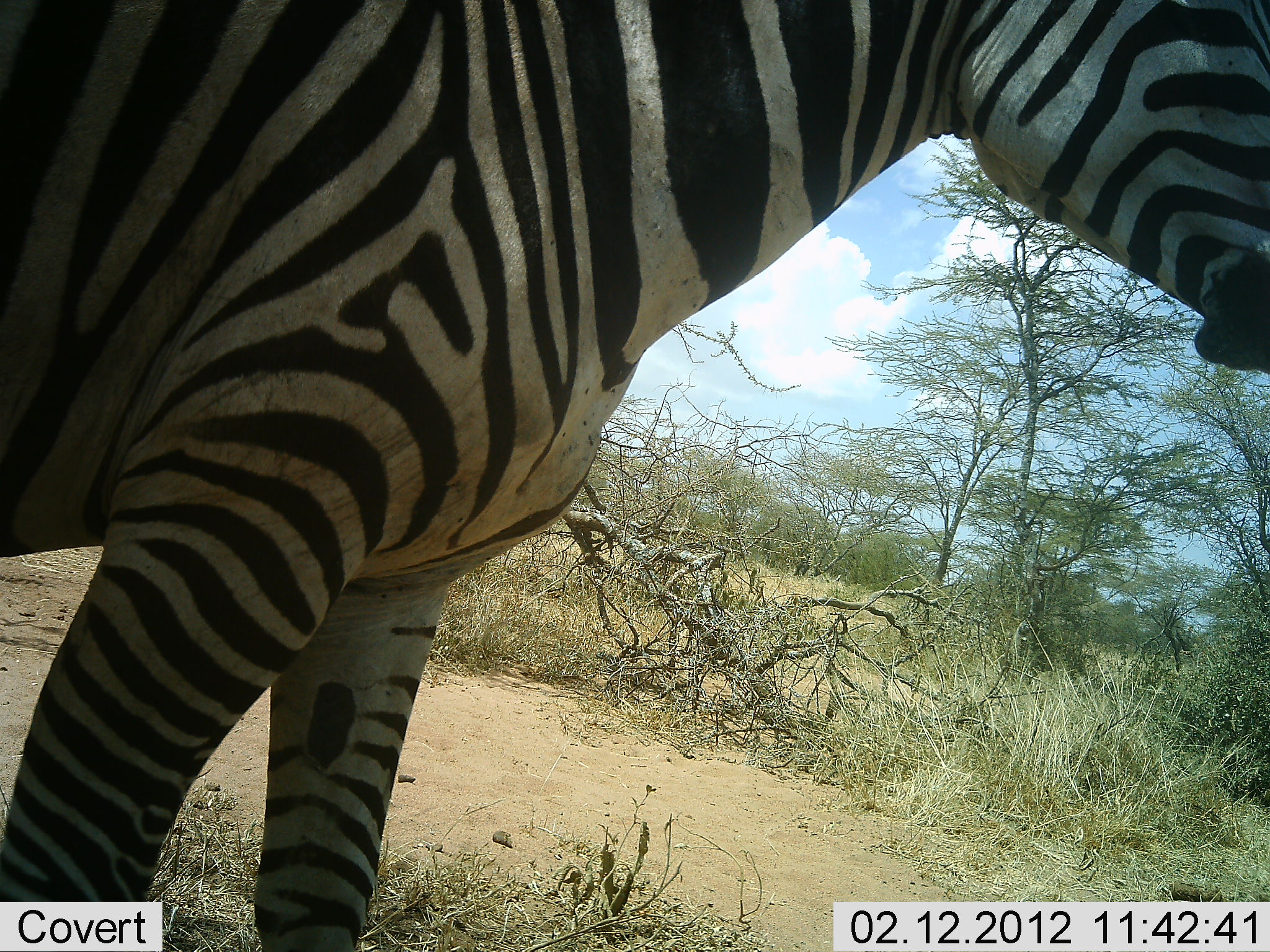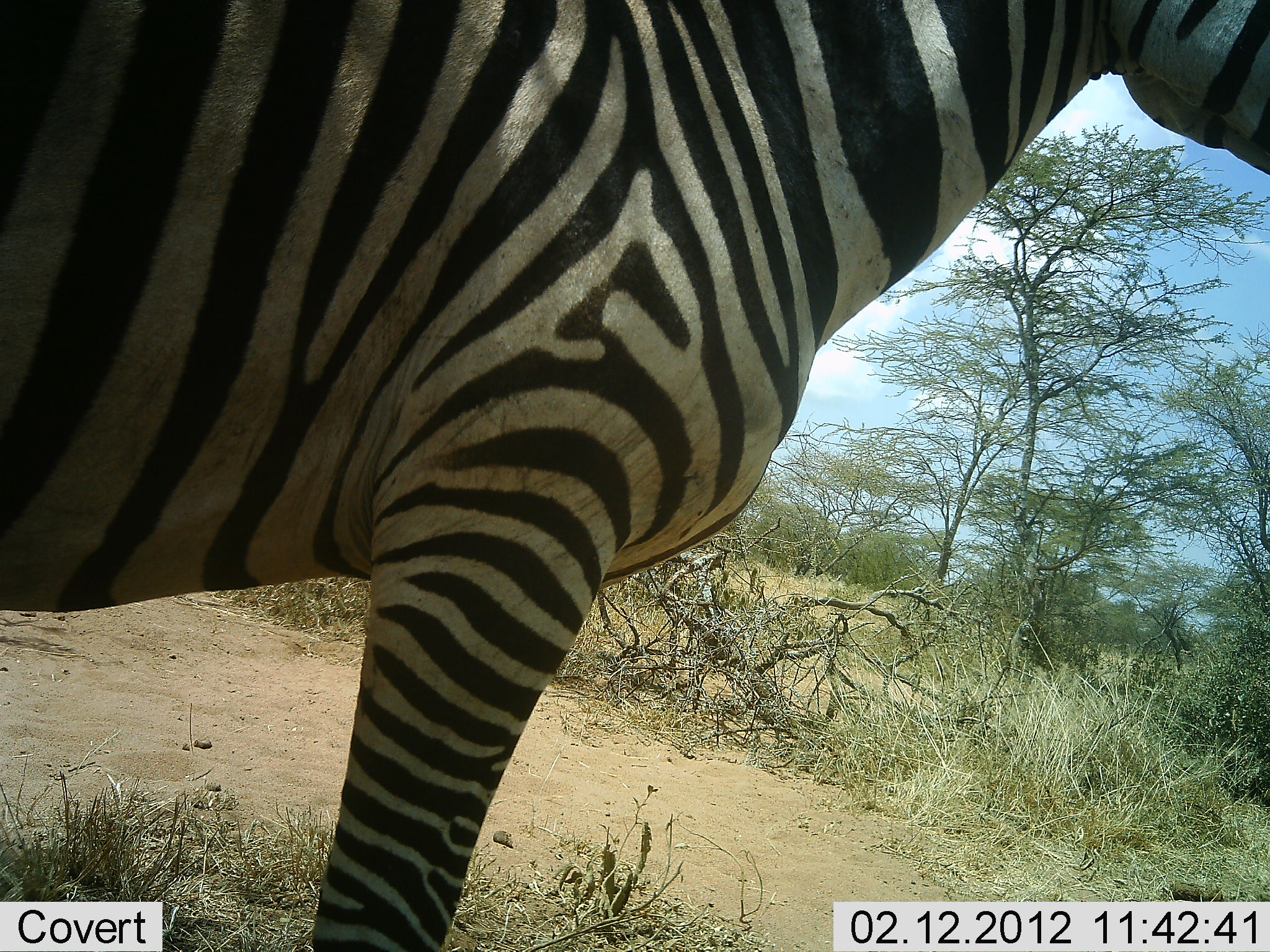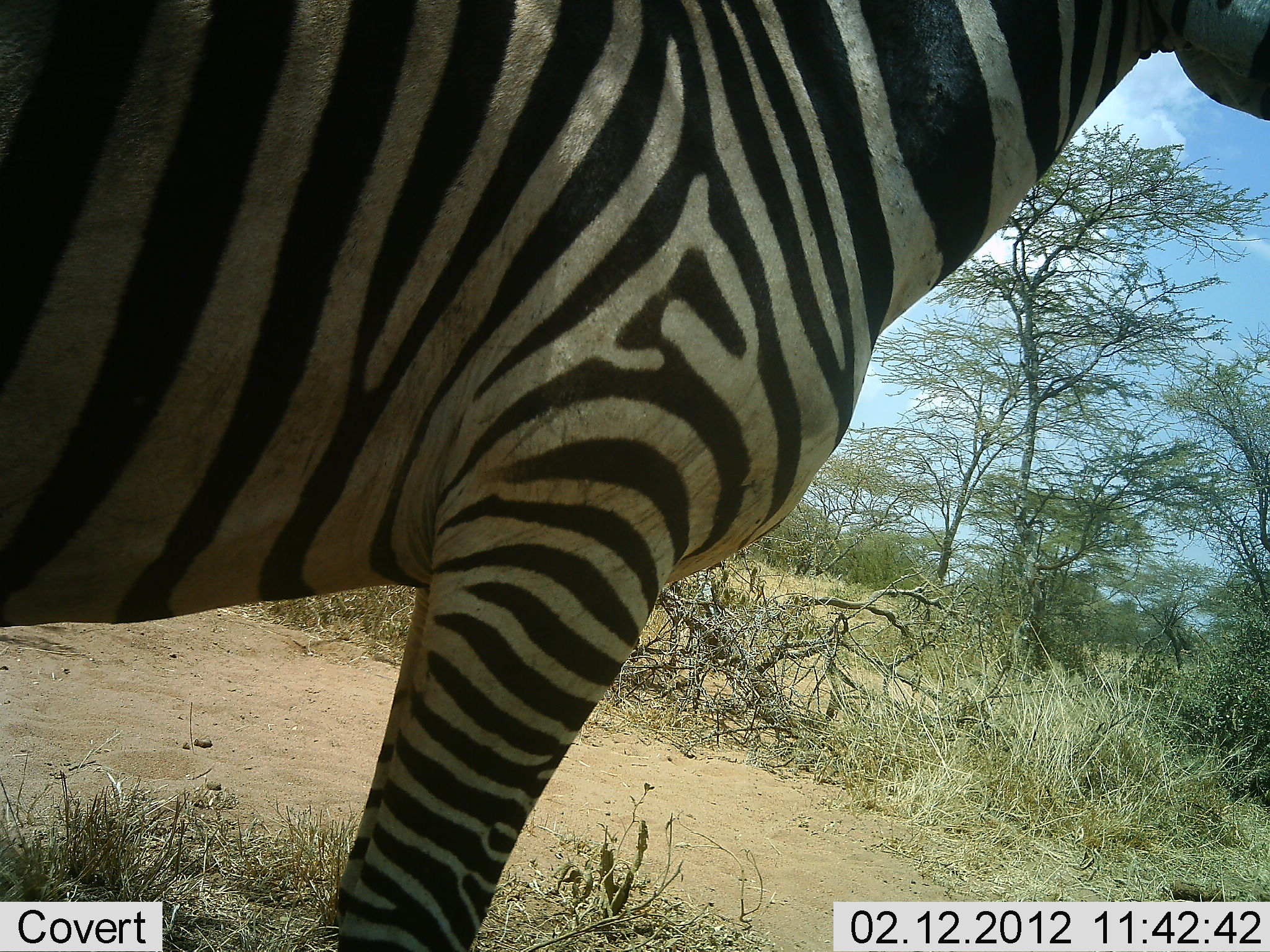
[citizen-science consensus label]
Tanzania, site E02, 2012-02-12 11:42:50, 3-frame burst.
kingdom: Animalia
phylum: Chordata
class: Mammalia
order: Perissodactyla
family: Equidae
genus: Equus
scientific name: Equus quagga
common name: plains zebra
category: zebra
Zebra (plains zebra) (Equus quagga), count 1. Behavior (volunteer vote fractions): standing 88%, resting 8%, moving 17%, interacting 0%. Young present (vote fraction): 0%. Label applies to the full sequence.